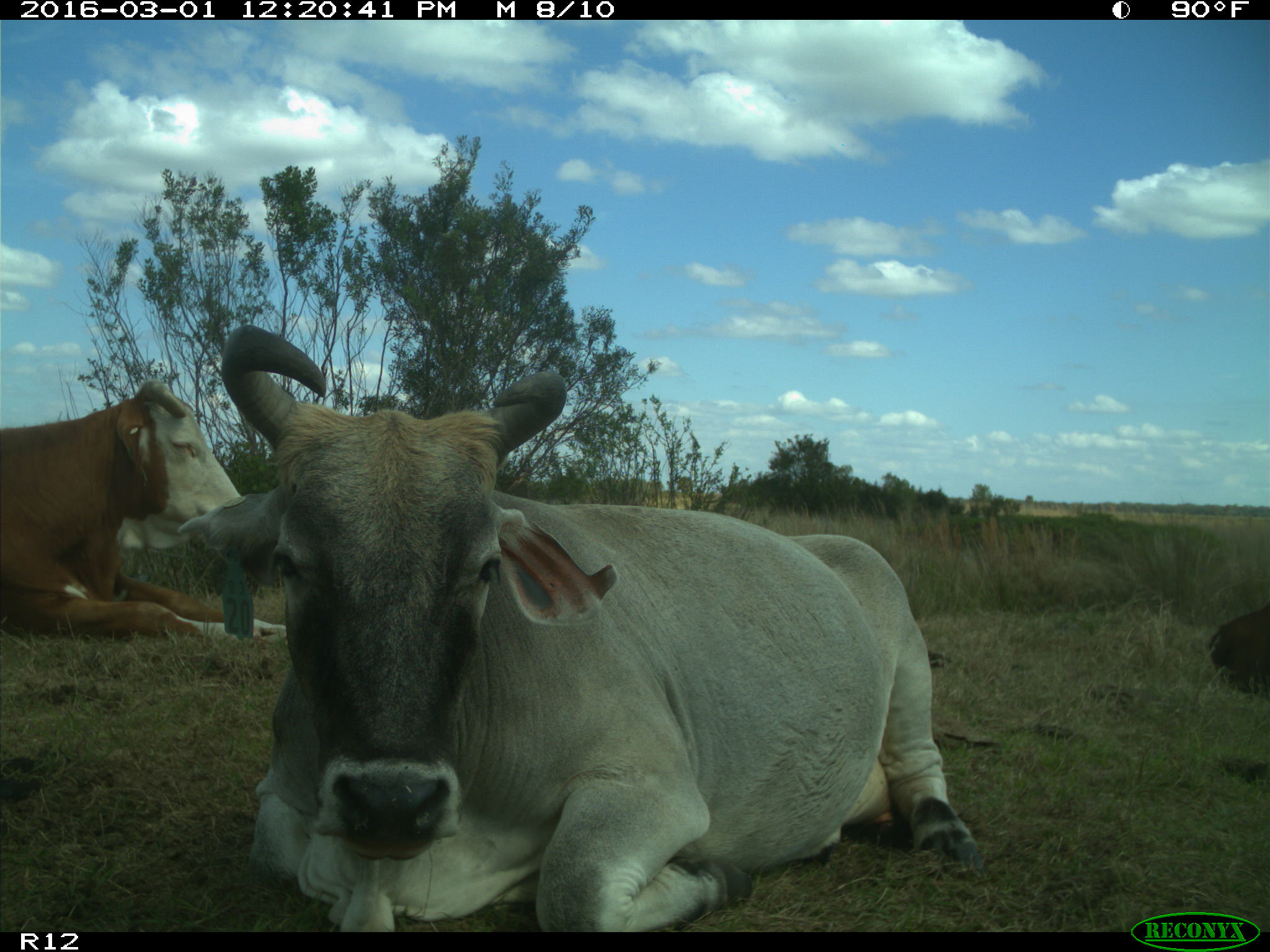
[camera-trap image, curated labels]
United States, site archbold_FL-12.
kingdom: Animalia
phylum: Chordata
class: Mammalia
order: Artiodactyla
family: Bovidae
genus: Bos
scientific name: Bos taurus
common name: domestic cow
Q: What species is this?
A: Bos taurus (domestic cow).